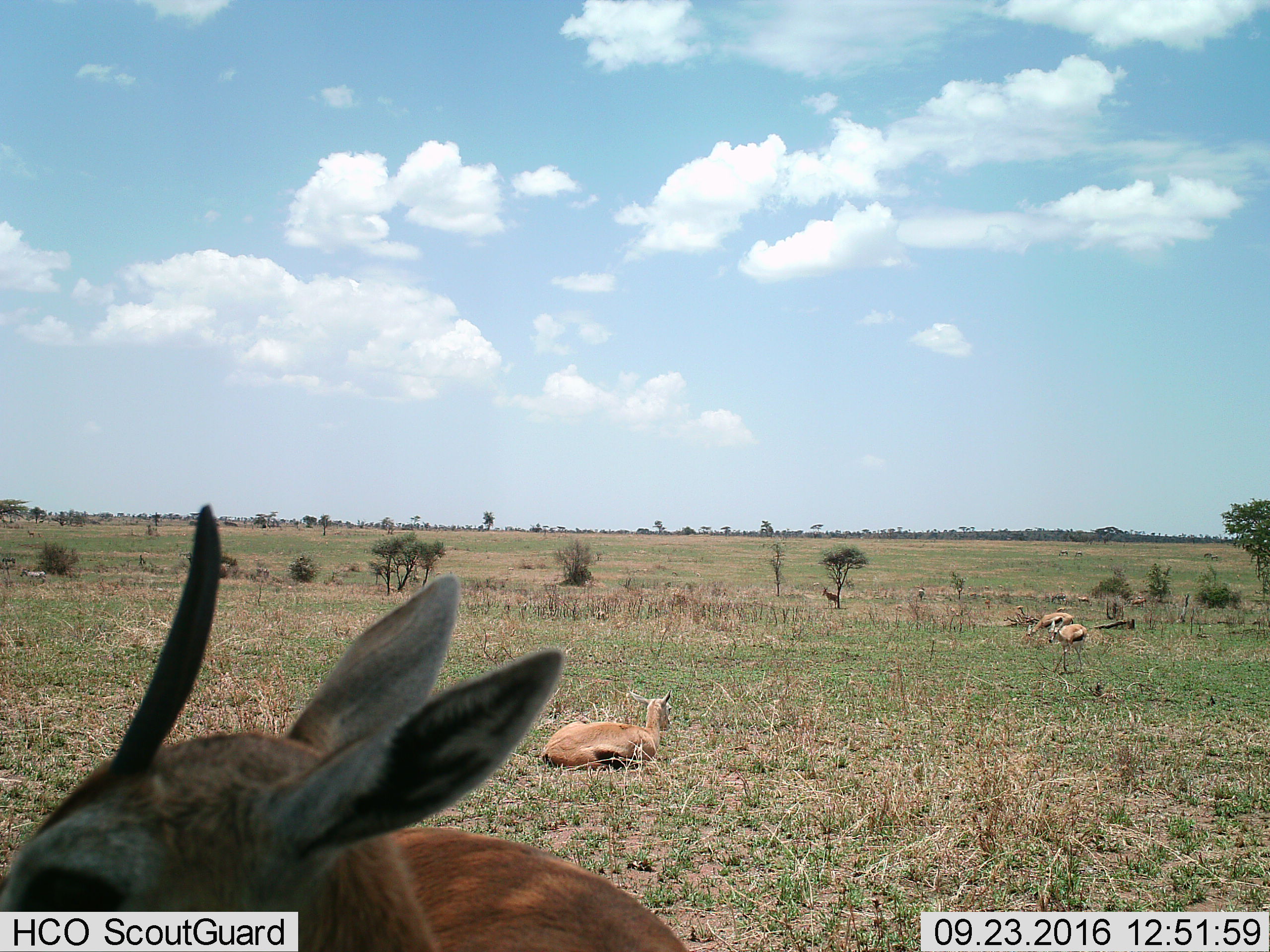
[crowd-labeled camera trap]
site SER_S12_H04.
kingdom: Animalia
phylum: Chordata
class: Mammalia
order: Artiodactyla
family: Bovidae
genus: Eudorcas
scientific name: Eudorcas thomsonii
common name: thomson's gazelle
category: gazellethomsons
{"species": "gazellethomsons (thomson's gazelle) (Eudorcas thomsonii)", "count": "7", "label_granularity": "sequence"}